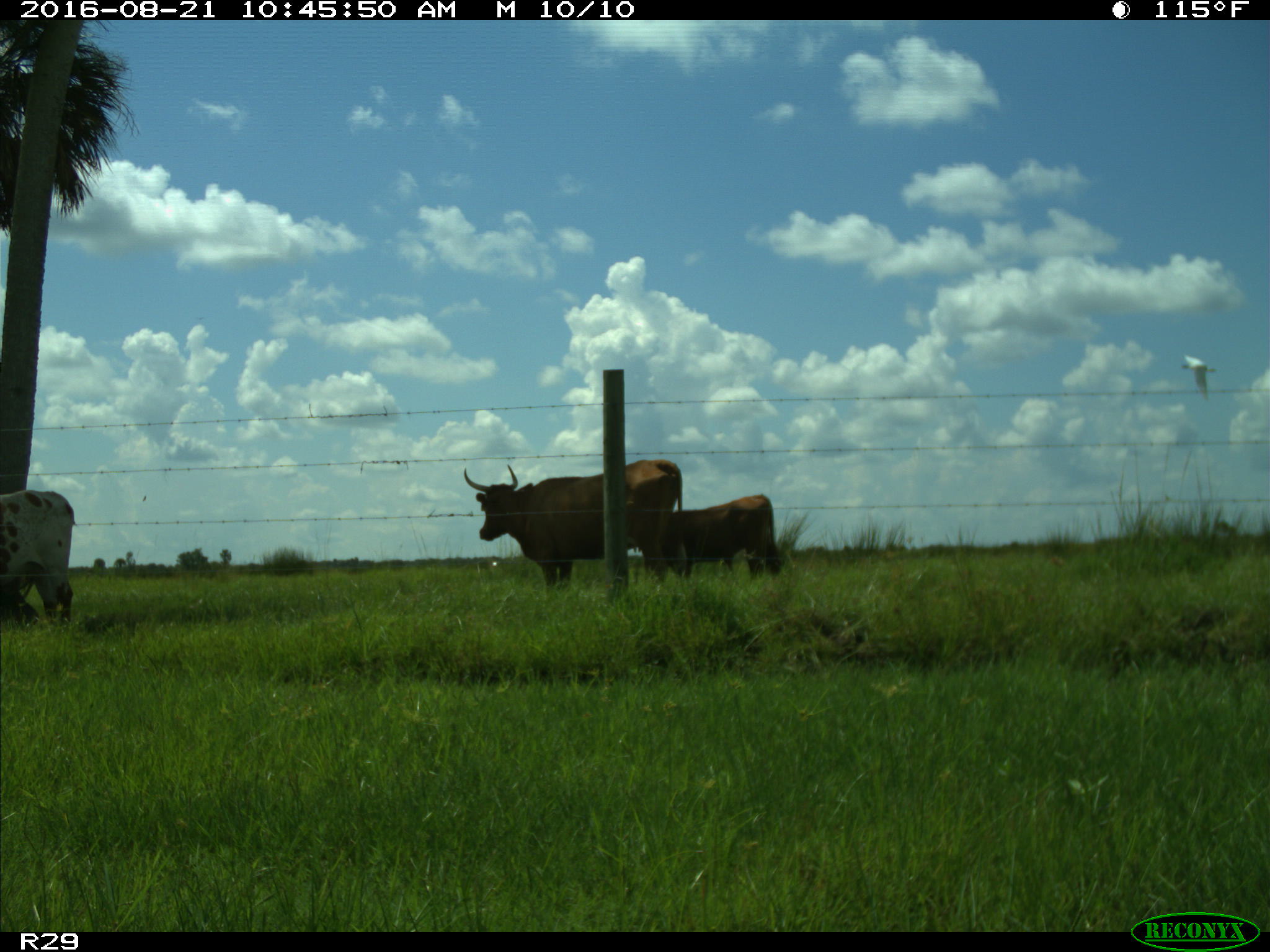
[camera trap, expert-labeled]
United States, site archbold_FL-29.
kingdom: Animalia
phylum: Chordata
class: Mammalia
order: Artiodactyla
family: Bovidae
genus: Bos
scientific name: Bos taurus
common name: domestic cow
Bos taurus (domestic cow).